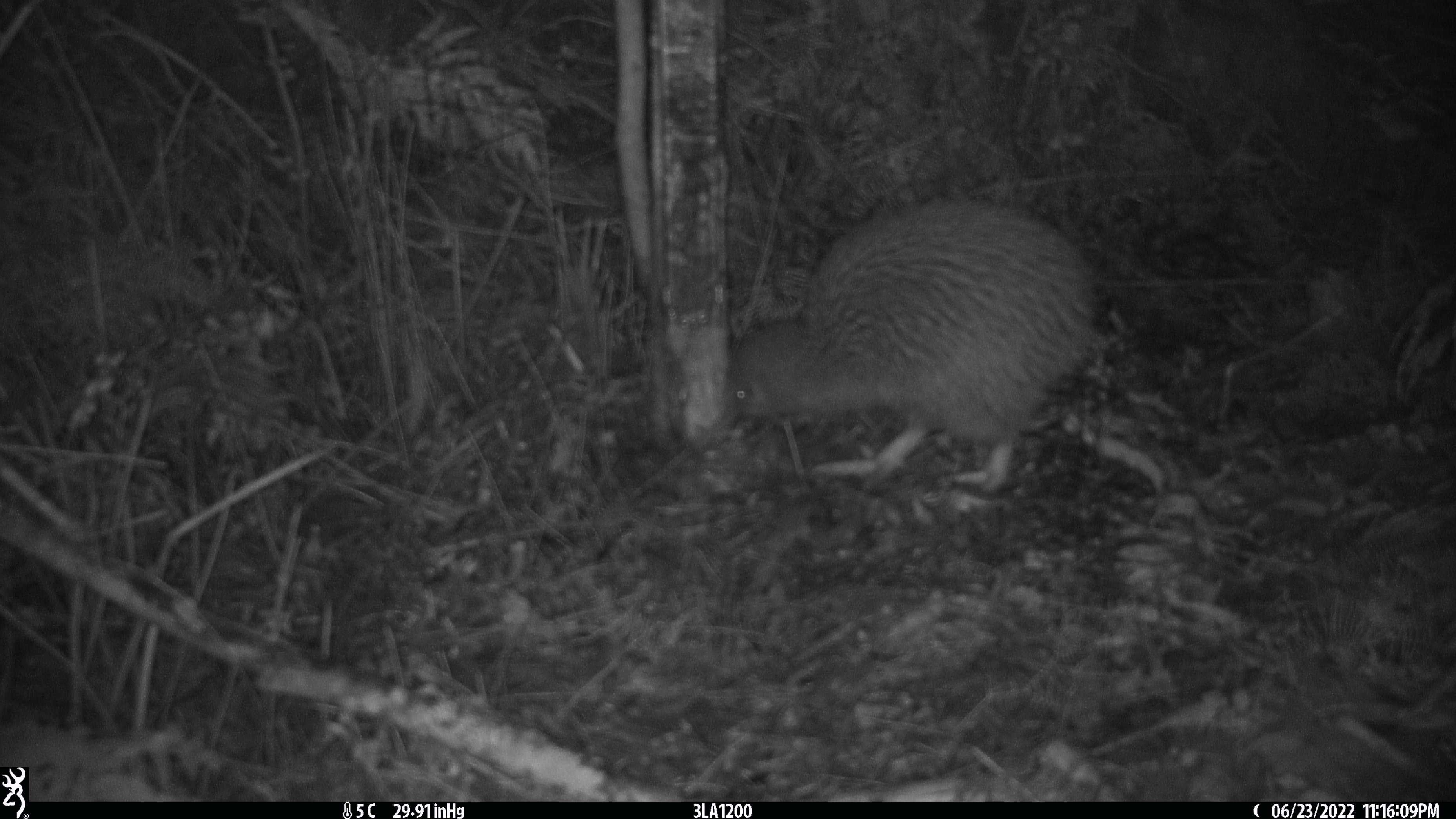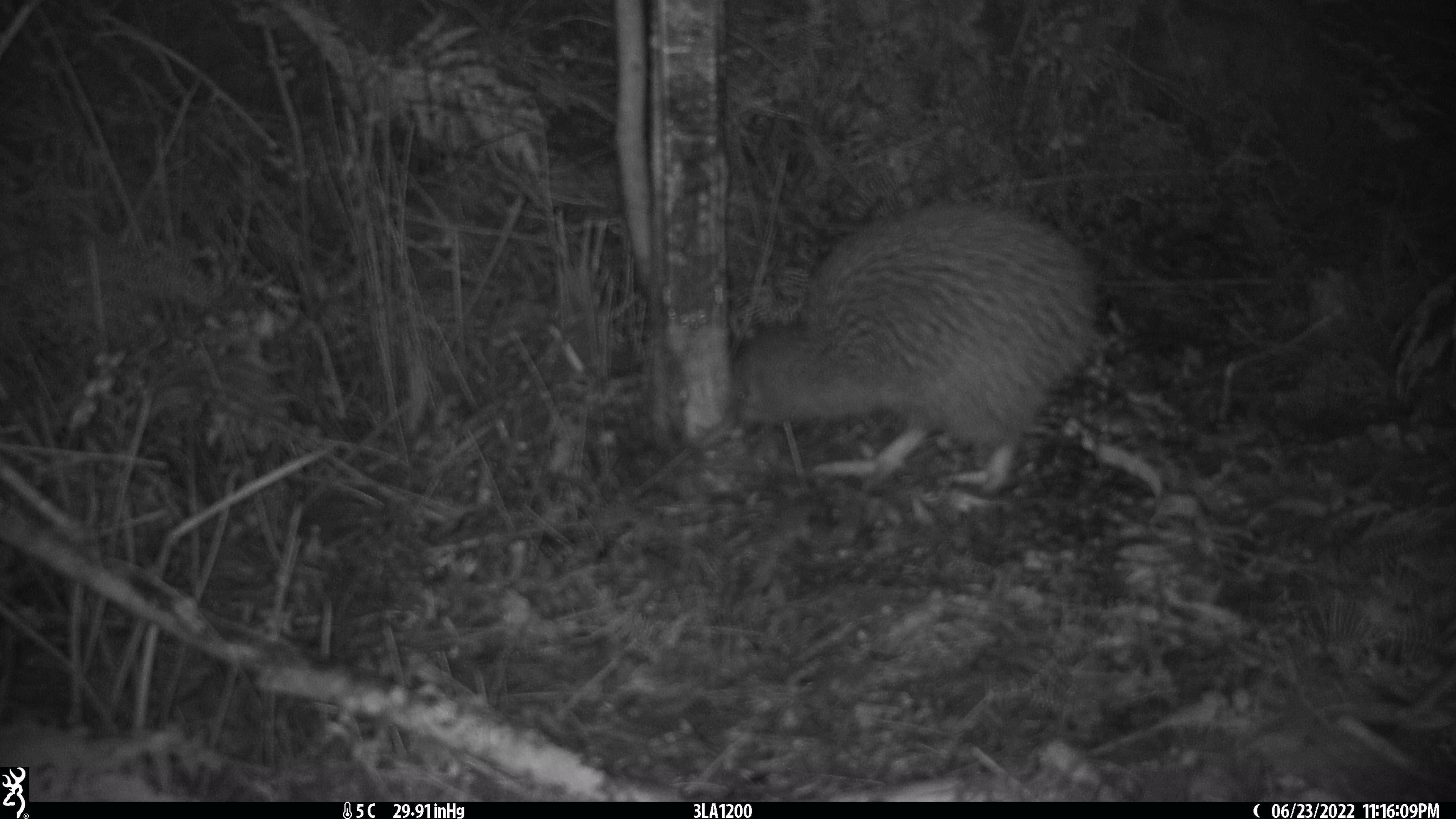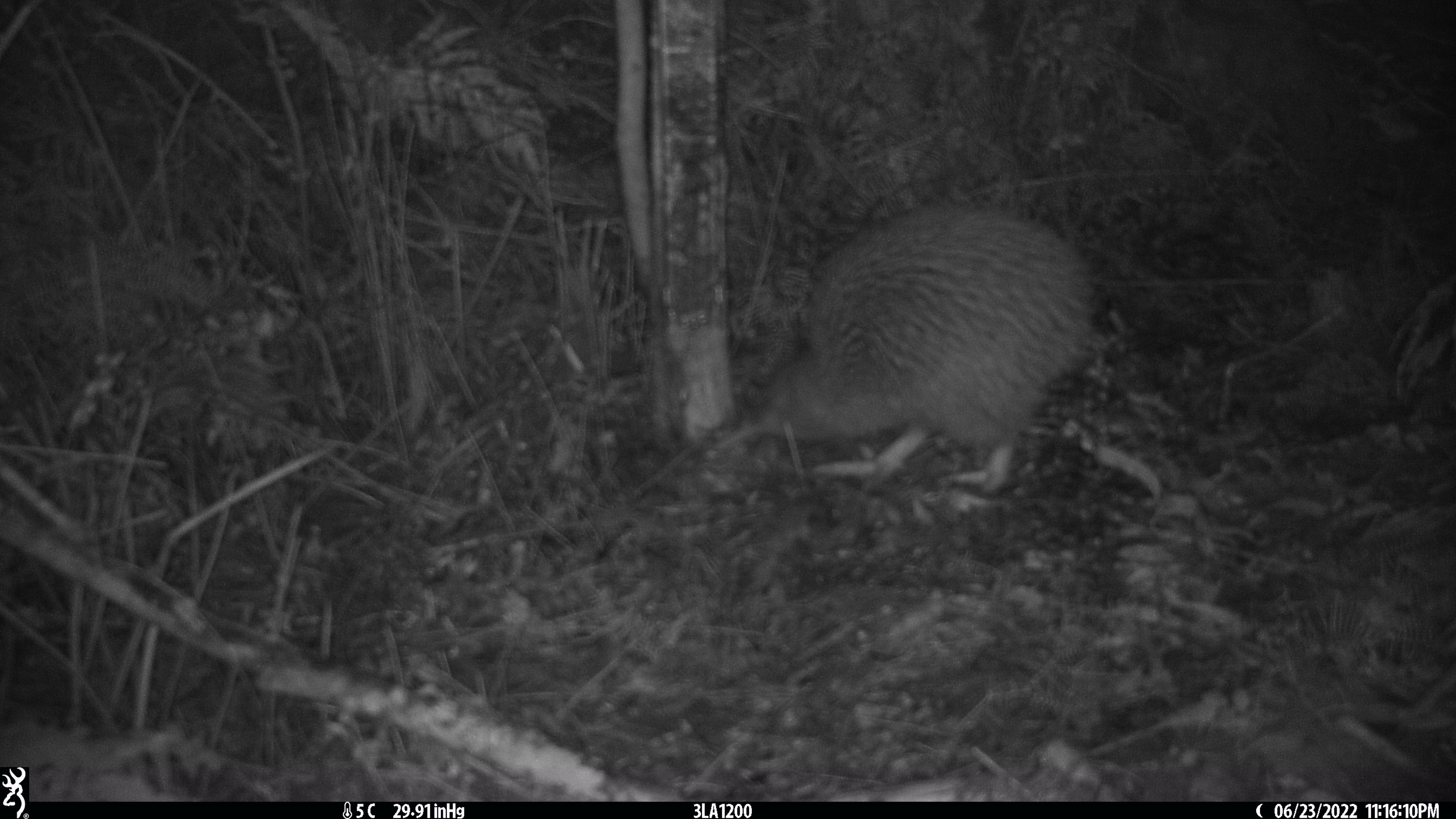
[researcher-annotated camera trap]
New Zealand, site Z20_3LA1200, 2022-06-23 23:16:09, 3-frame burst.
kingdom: Animalia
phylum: Chordata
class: Aves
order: Apterygiformes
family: Apterygidae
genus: Apteryx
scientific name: Apteryx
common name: kiwi